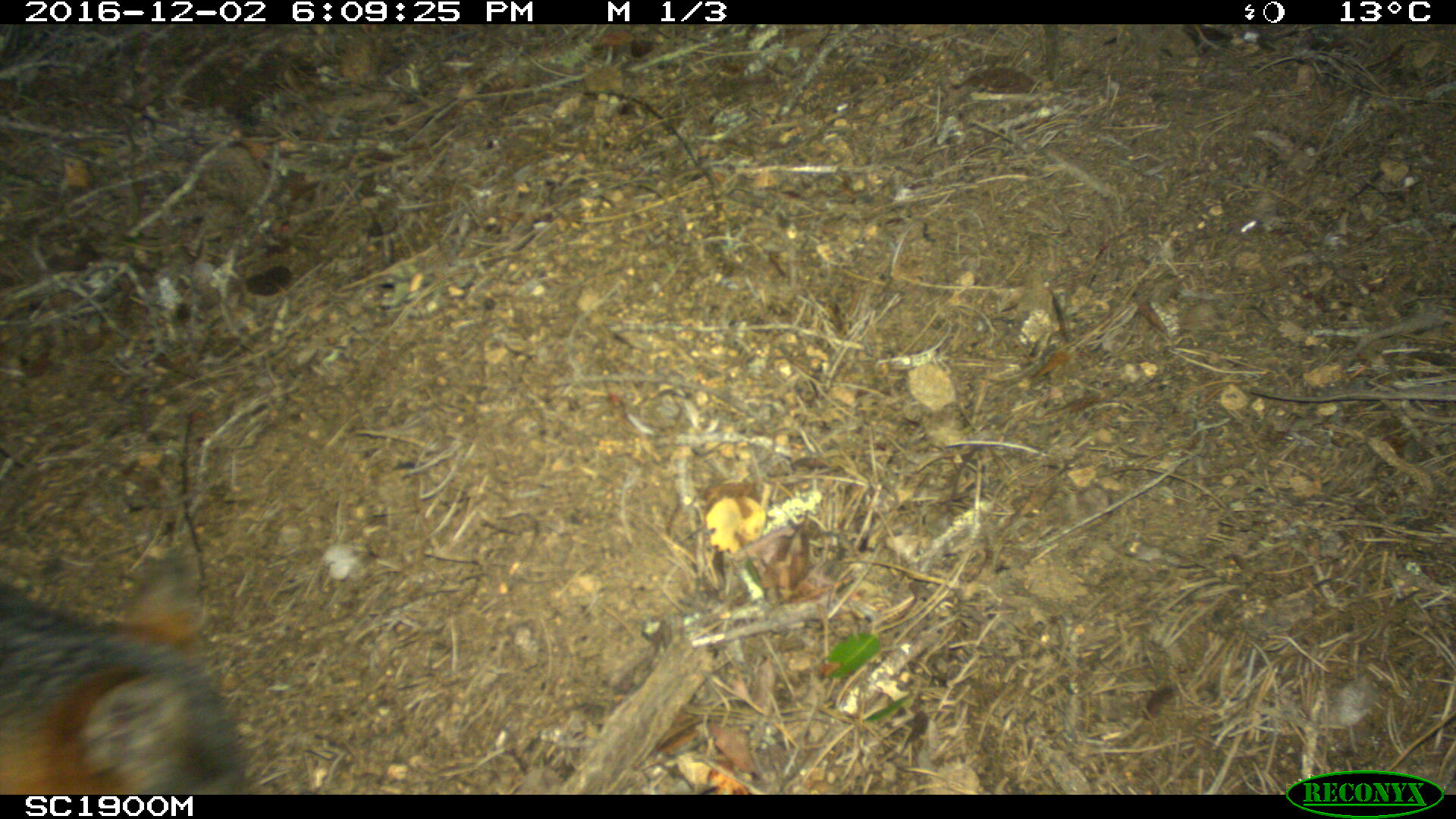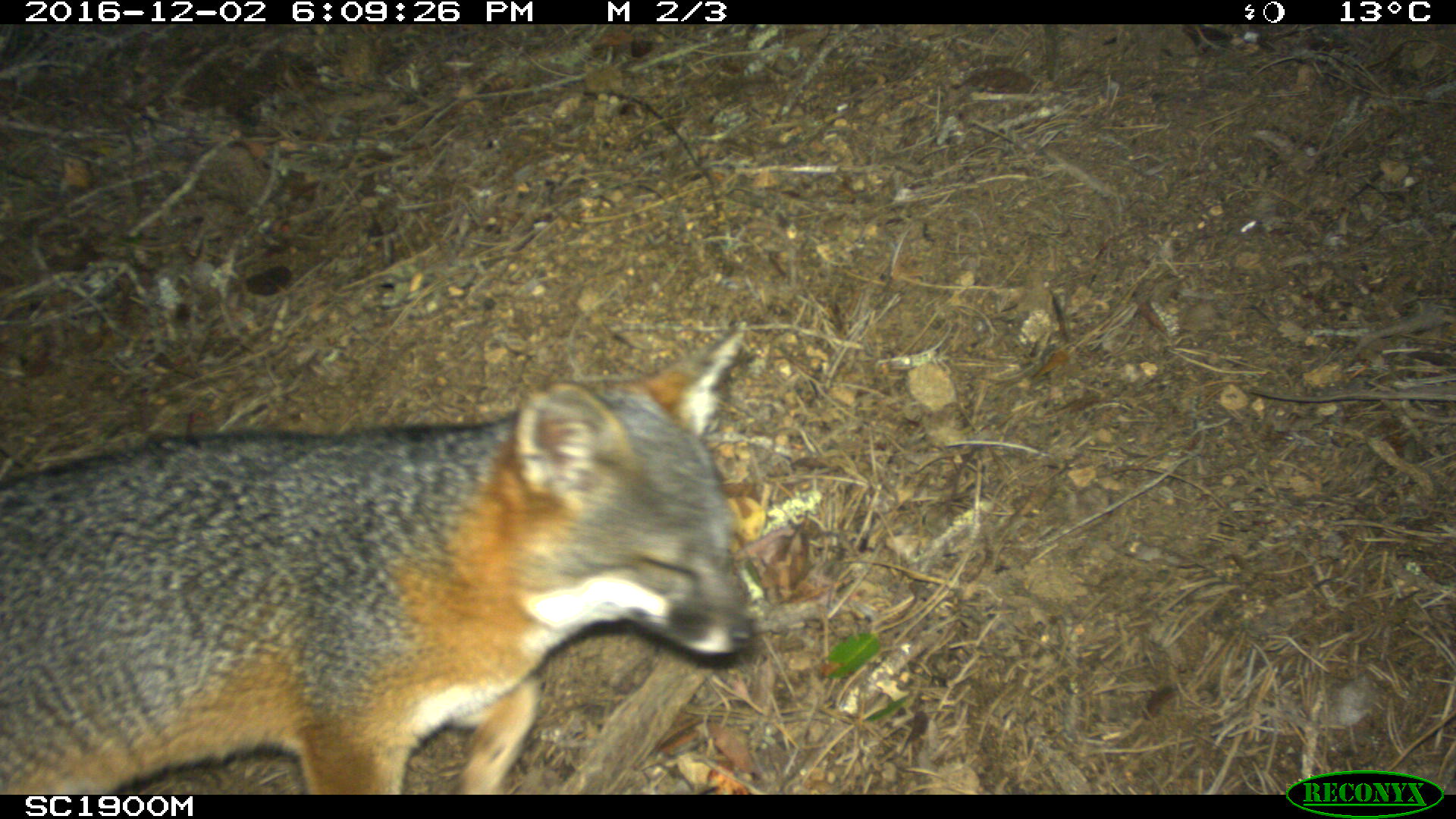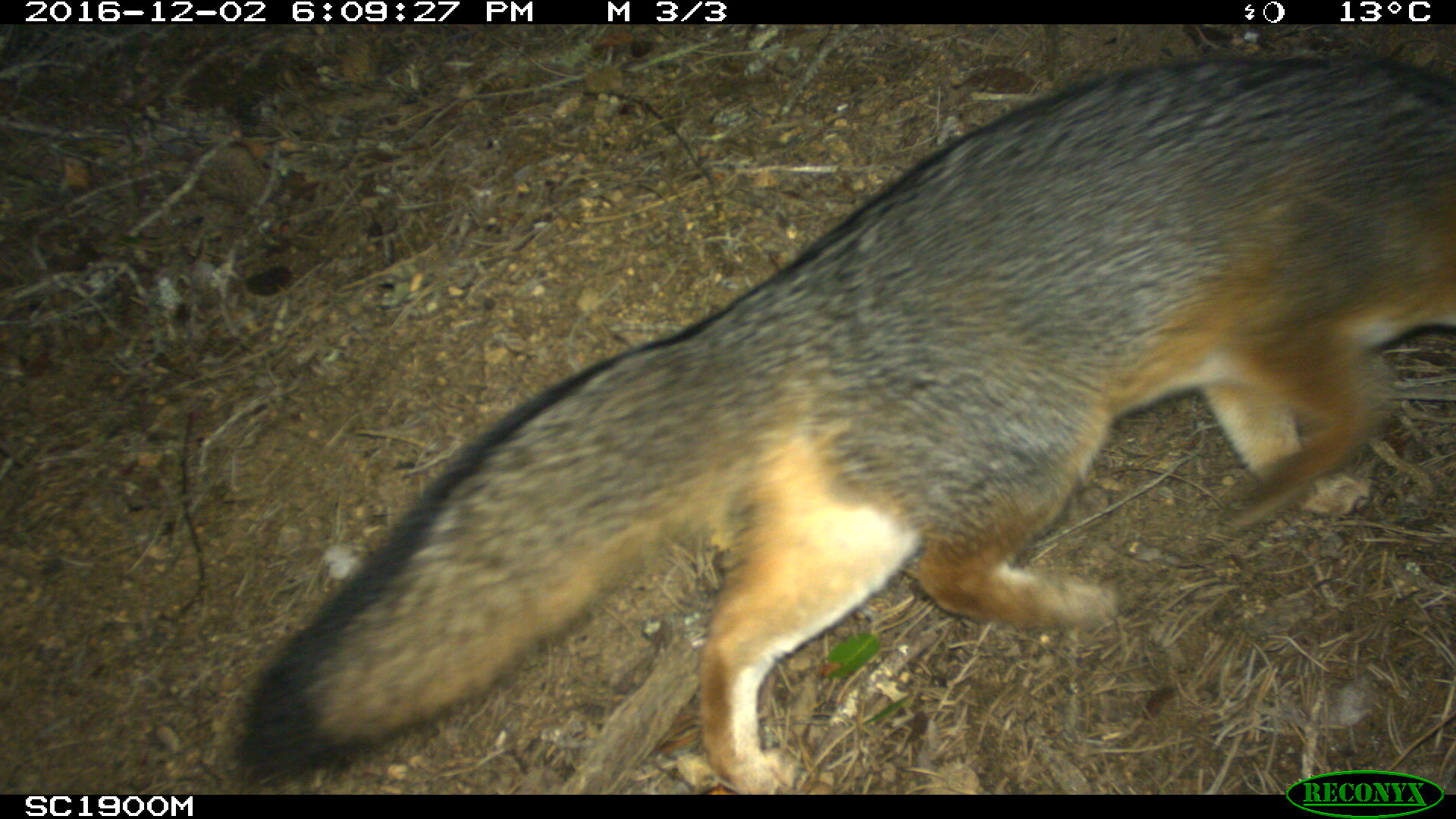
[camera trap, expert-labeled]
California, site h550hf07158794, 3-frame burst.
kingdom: Animalia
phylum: Chordata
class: Mammalia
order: Carnivora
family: Canidae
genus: Urocyon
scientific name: Urocyon littoralis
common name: island fox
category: fox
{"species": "fox (island fox) (Urocyon littoralis)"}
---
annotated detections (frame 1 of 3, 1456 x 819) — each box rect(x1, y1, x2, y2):
fox: rect(0, 548, 246, 795)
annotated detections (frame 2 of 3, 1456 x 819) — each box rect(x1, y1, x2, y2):
fox: rect(0, 322, 758, 792)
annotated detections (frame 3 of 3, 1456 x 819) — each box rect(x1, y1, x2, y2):
fox: rect(240, 57, 1455, 793)